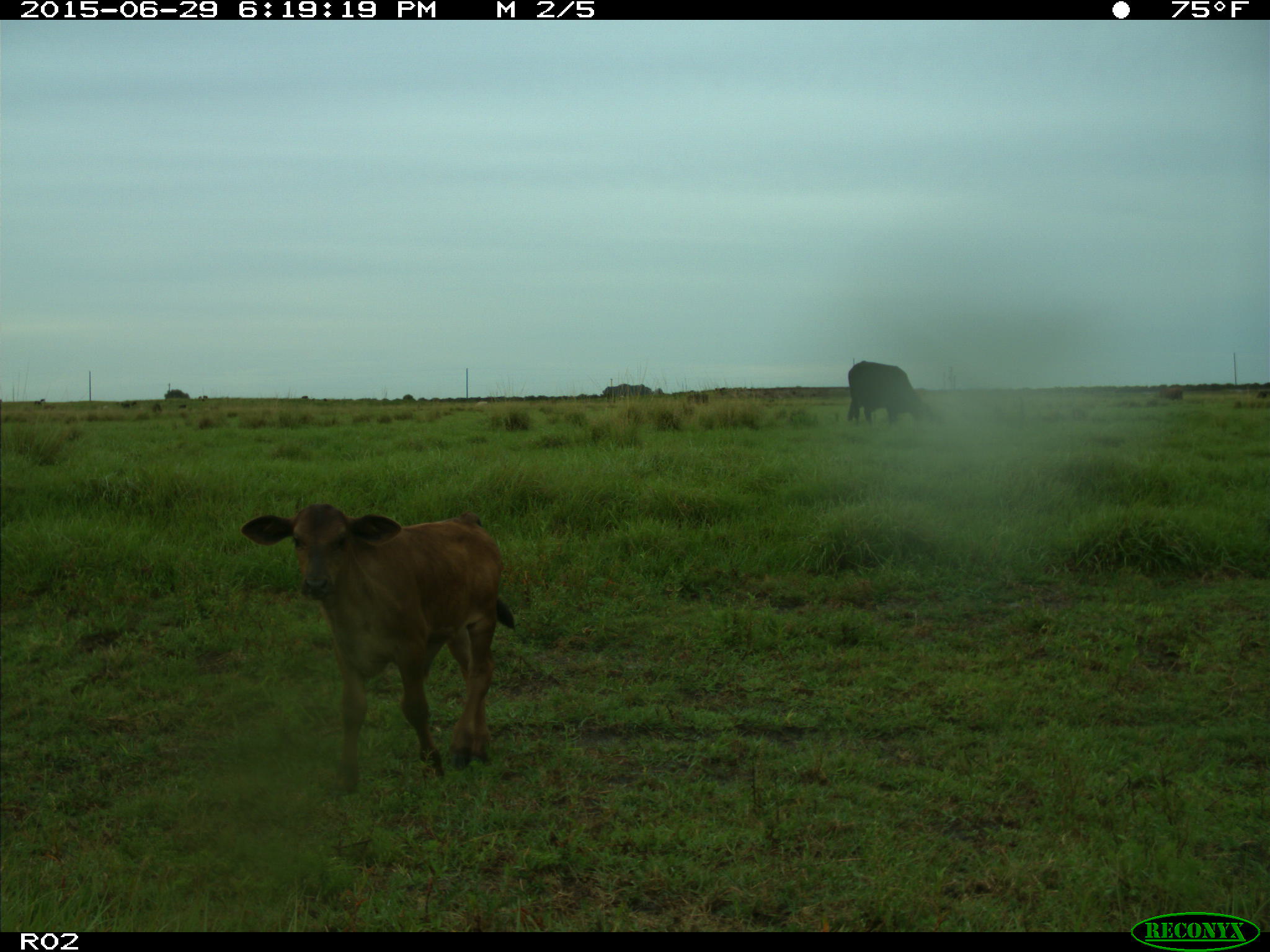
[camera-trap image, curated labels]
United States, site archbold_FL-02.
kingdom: Animalia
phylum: Chordata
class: Mammalia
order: Artiodactyla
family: Bovidae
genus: Bos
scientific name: Bos taurus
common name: domestic cow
Bos taurus (domestic cow).